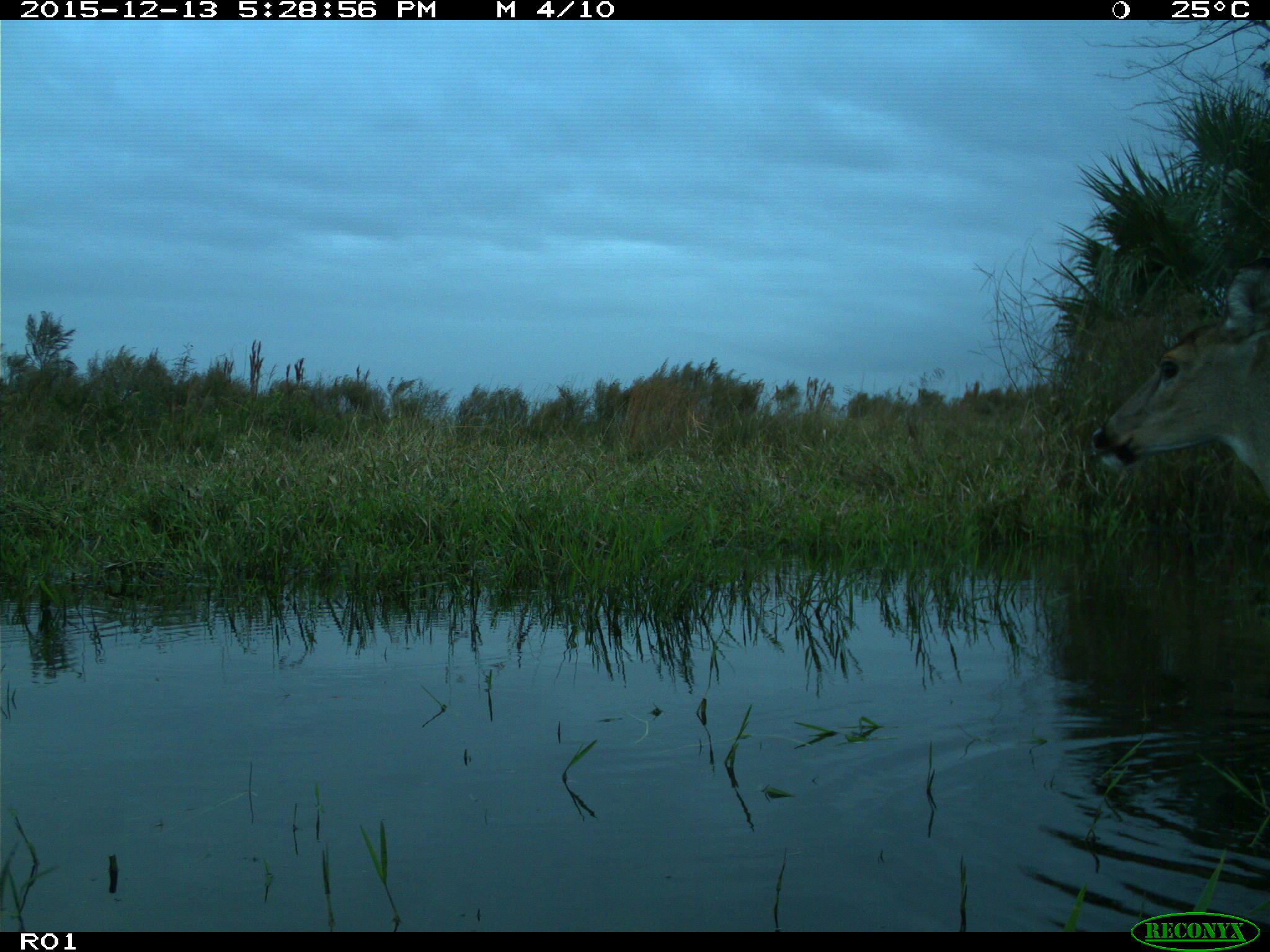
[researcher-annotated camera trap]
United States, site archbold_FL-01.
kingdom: Animalia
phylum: Chordata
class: Mammalia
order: Artiodactyla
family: Cervidae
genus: Odocoileus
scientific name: Odocoileus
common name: deer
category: unidentified deer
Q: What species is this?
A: Unidentified deer (deer) (Odocoileus).